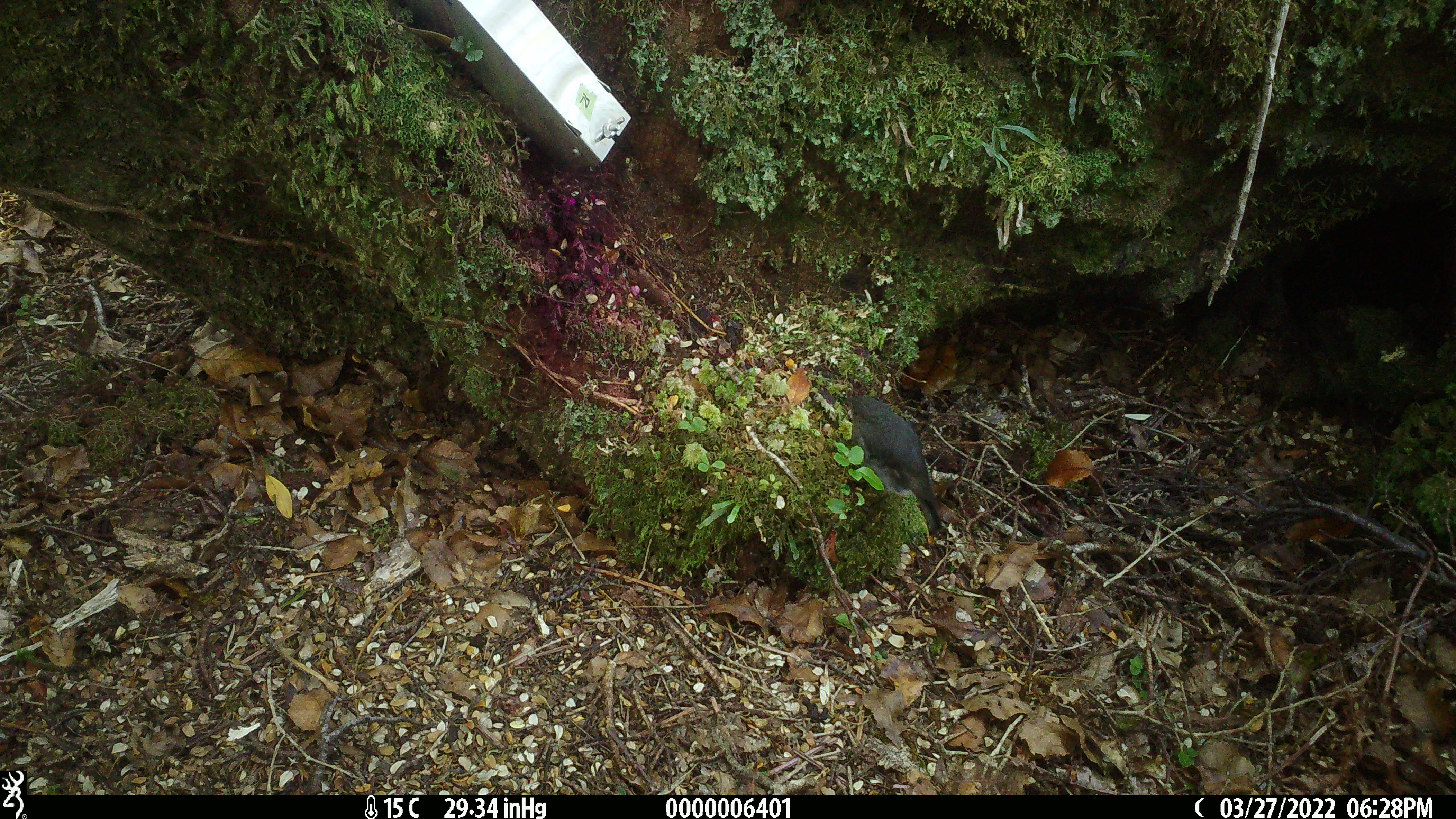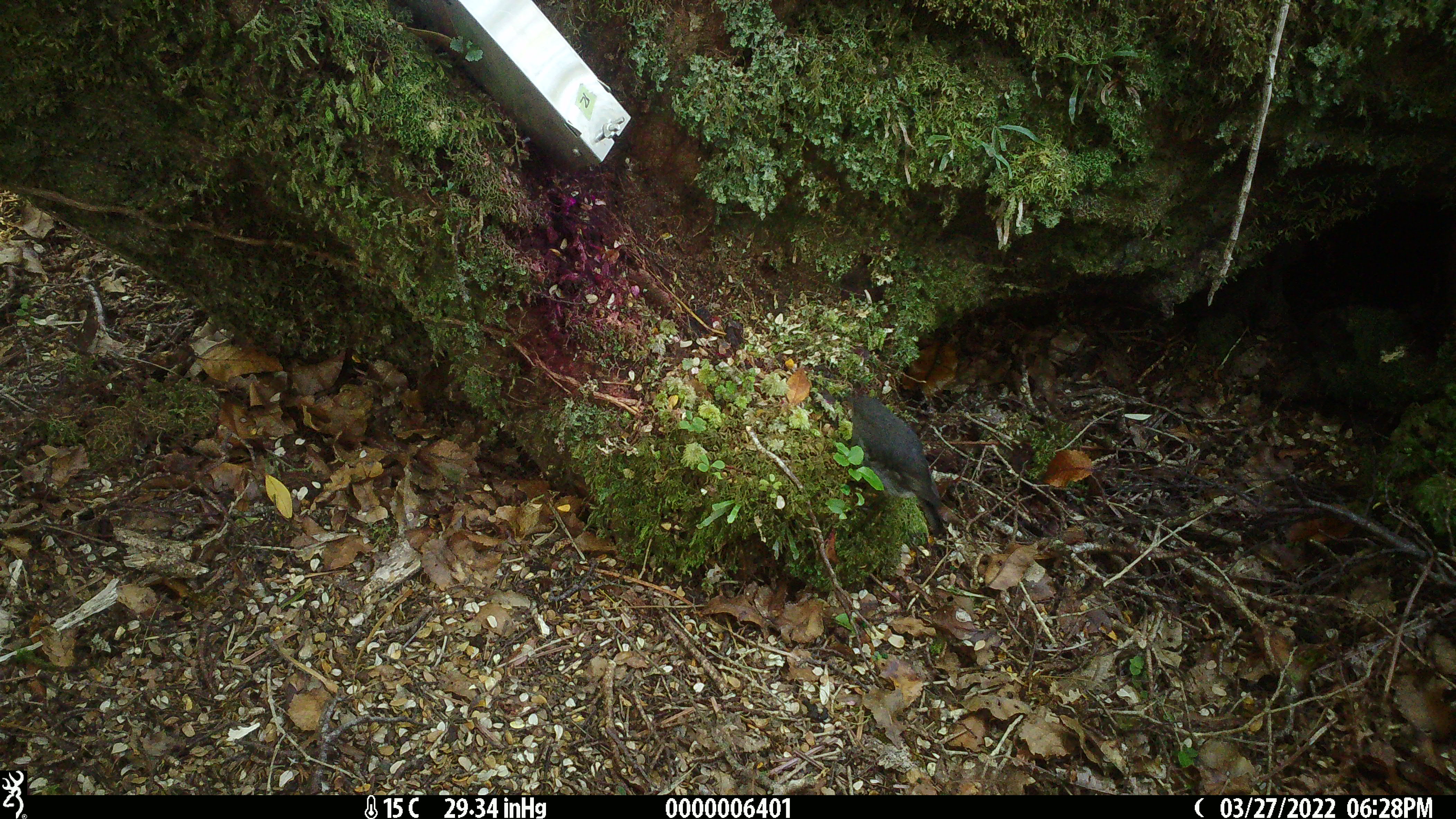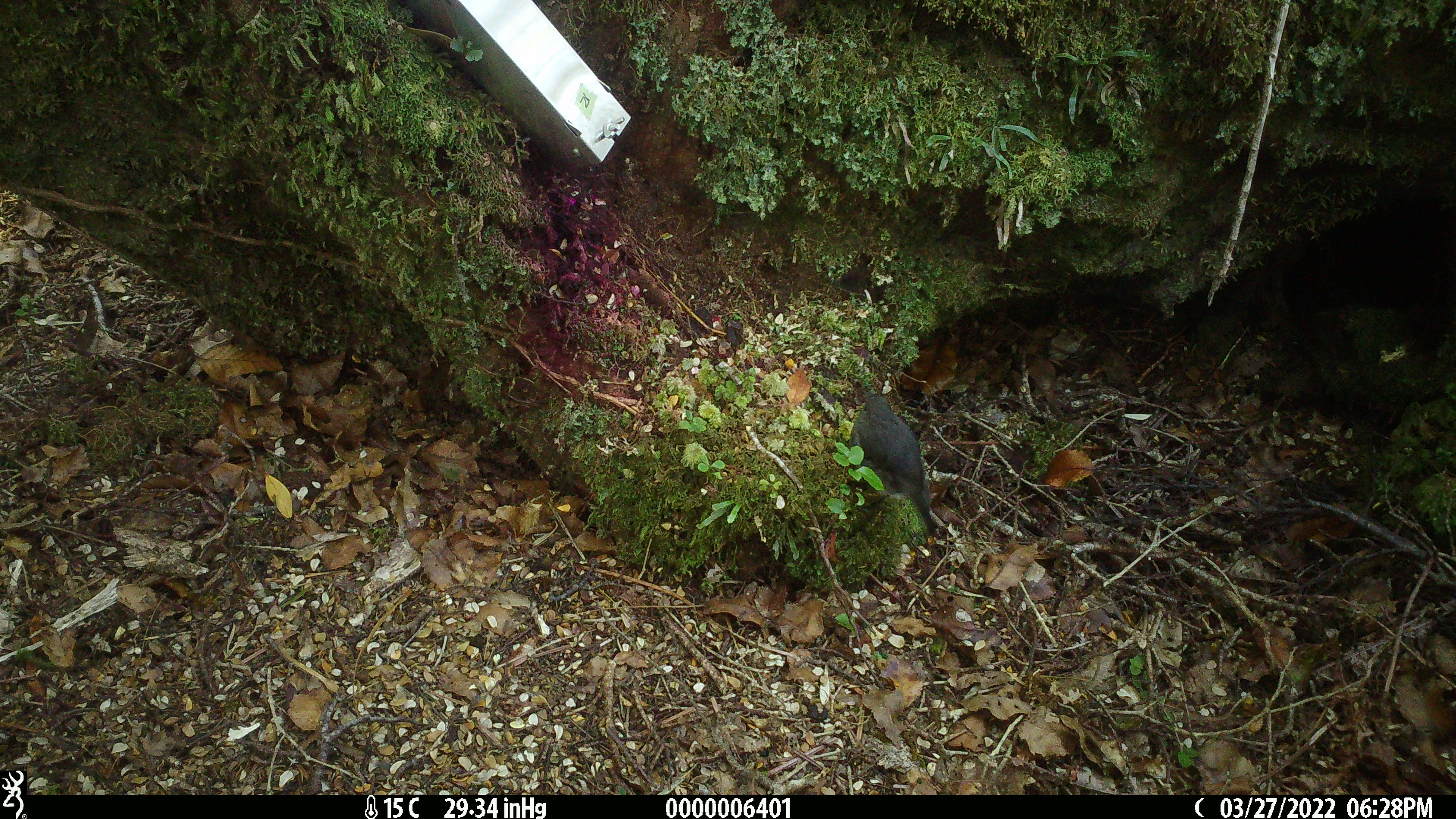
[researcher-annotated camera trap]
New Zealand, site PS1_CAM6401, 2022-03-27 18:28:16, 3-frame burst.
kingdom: Animalia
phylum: Chordata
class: Aves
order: Passeriformes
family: Petroicidae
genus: Petroica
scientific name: Petroica australis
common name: new zealand robin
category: robin